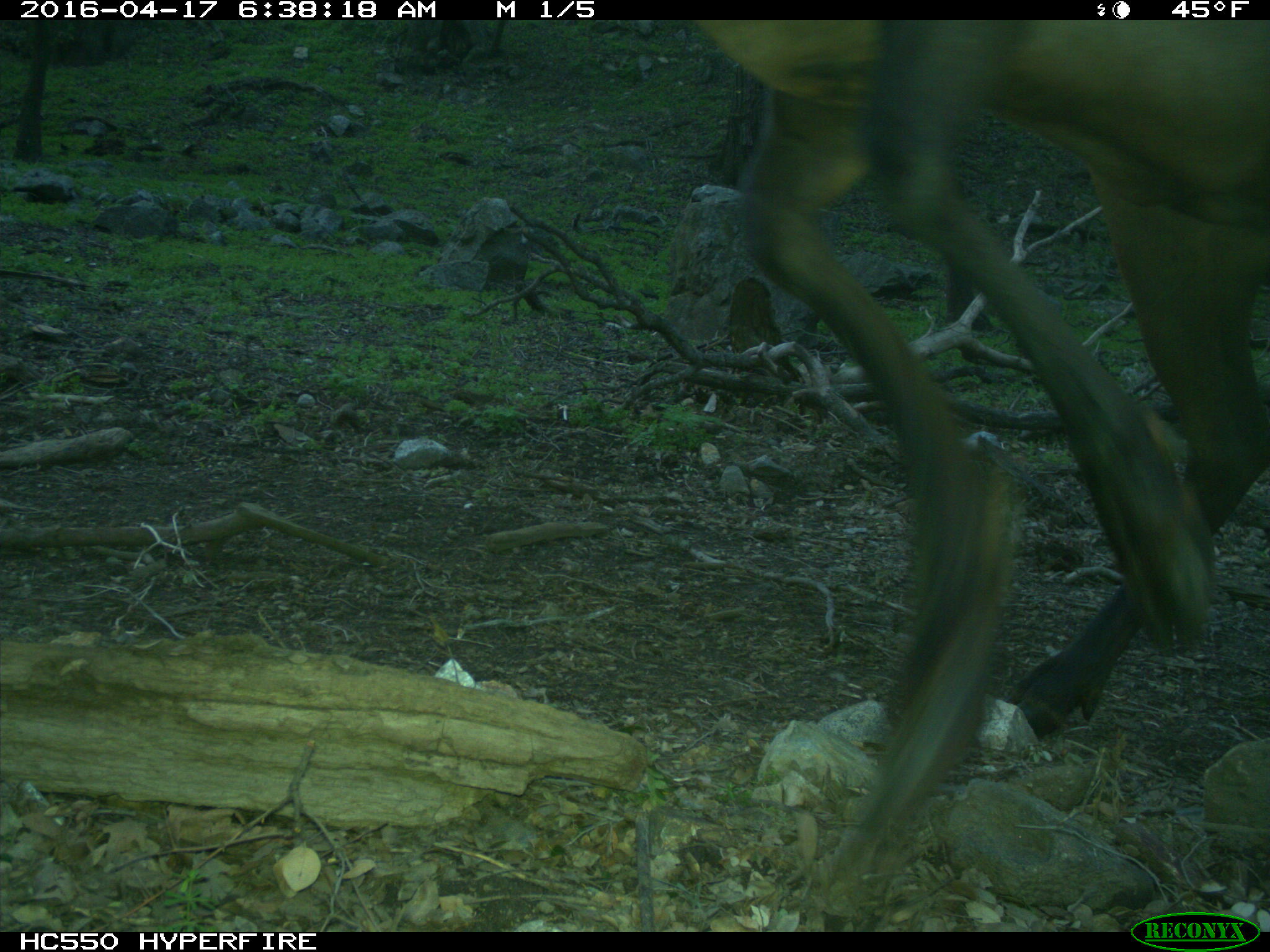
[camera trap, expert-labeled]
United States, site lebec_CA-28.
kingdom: Animalia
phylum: Chordata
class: Mammalia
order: Artiodactyla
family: Cervidae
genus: Cervus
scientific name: Cervus canadensis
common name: elk